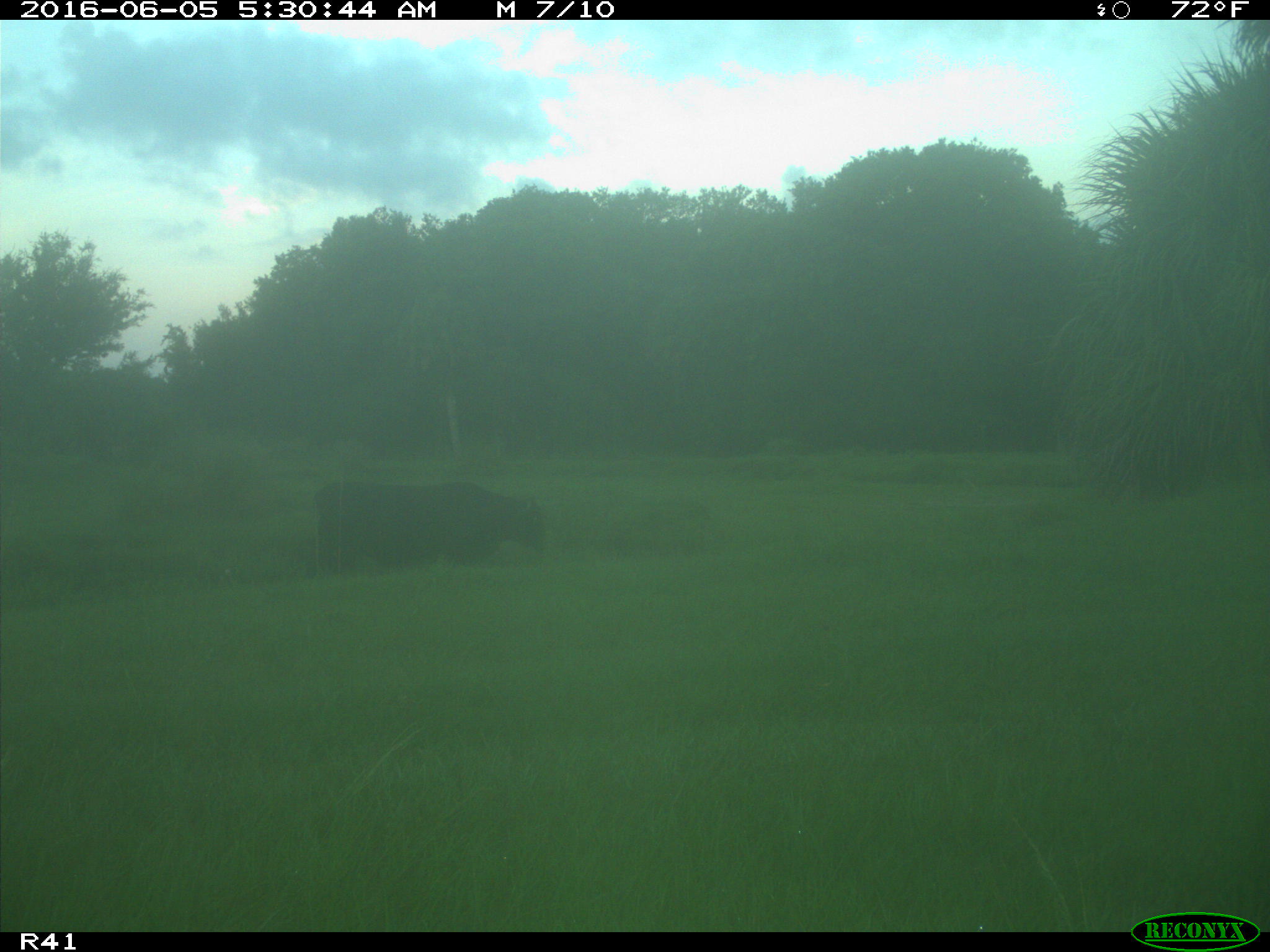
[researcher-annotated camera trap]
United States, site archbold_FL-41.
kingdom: Animalia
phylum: Chordata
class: Mammalia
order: Artiodactyla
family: Bovidae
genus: Bos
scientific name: Bos taurus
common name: domestic cow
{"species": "Bos taurus (domestic cow)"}